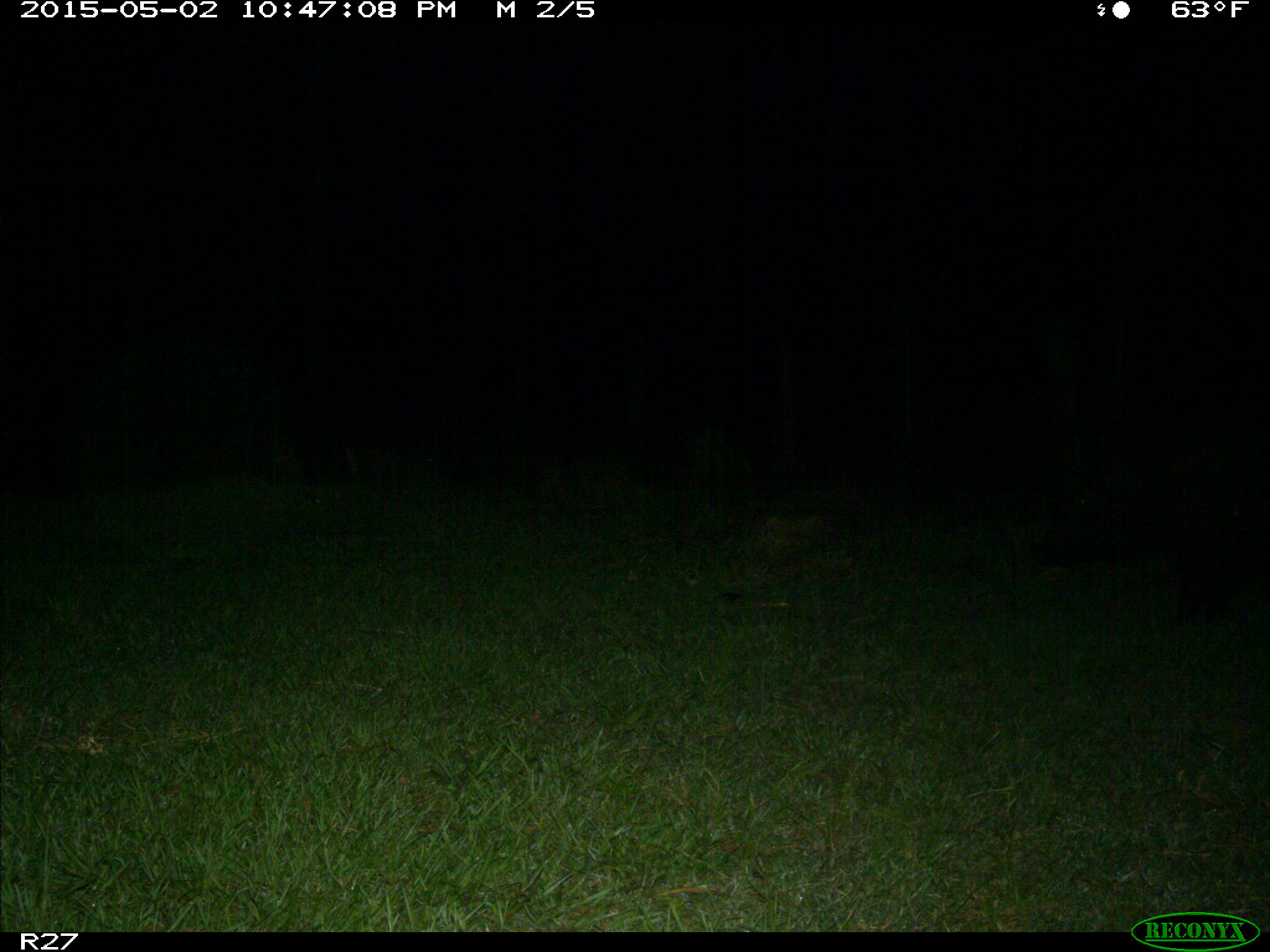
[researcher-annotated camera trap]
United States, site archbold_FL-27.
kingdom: Animalia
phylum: Chordata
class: Mammalia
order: Artiodactyla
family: Suidae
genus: Sus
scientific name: Sus scrofa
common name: wild boar